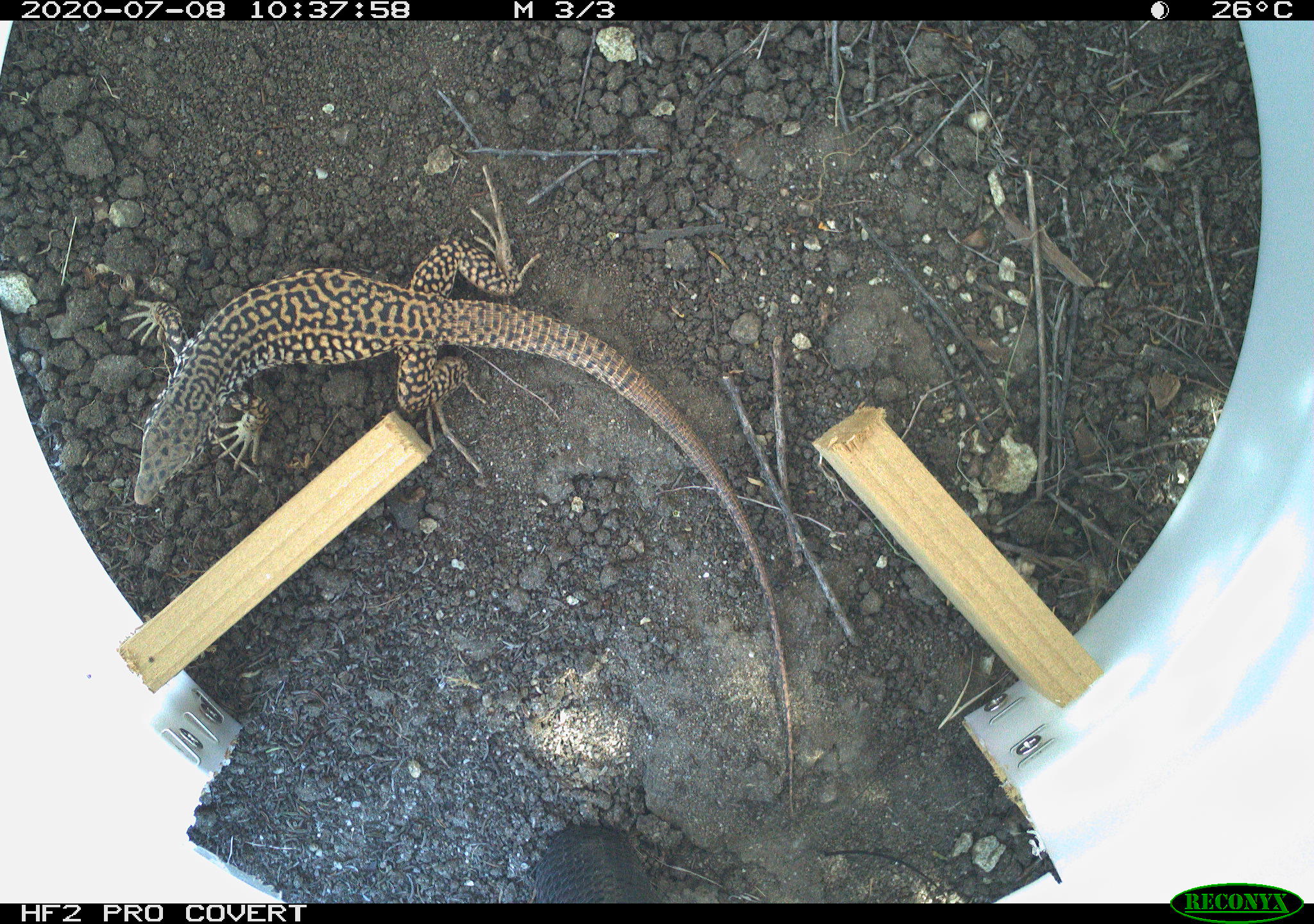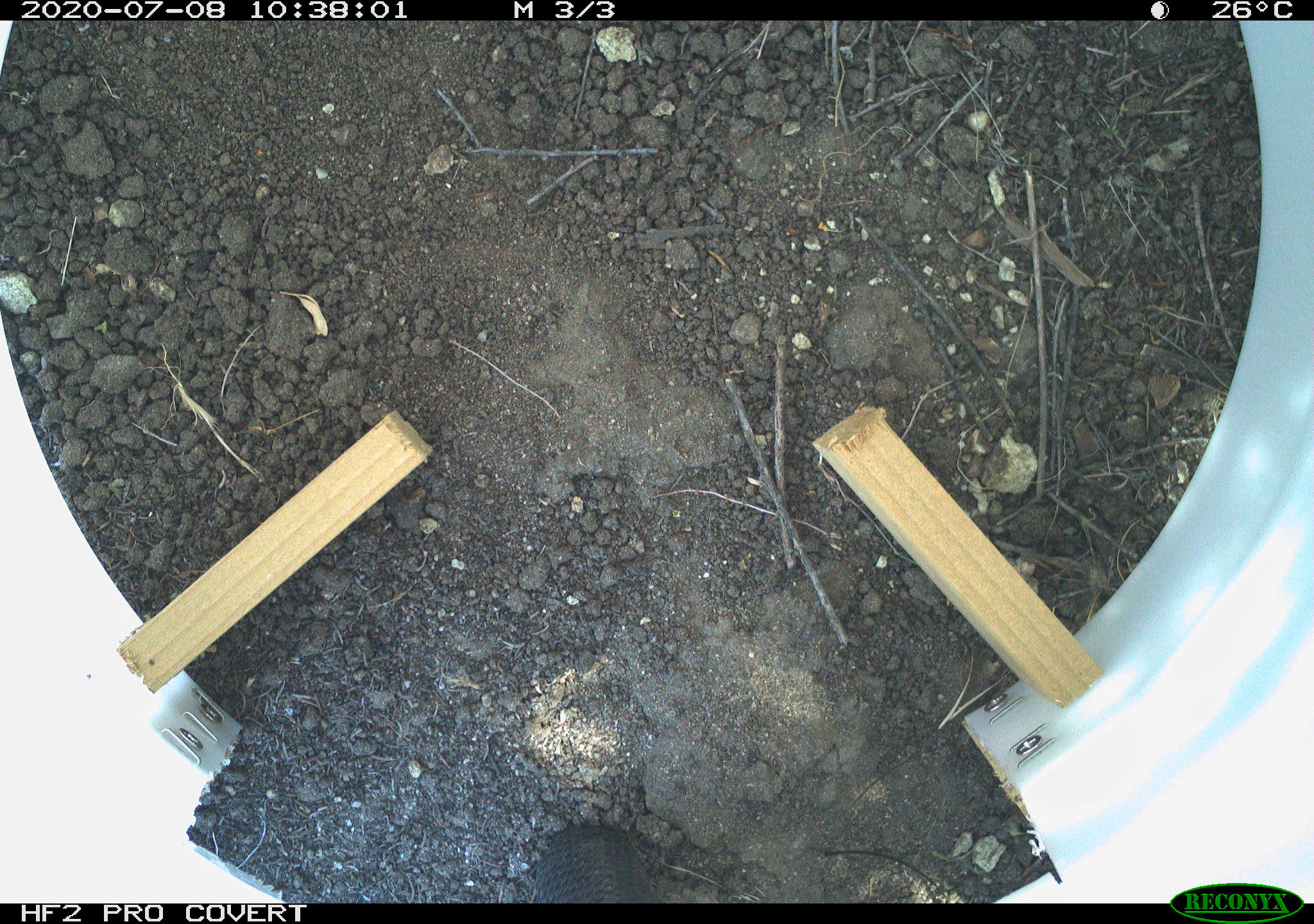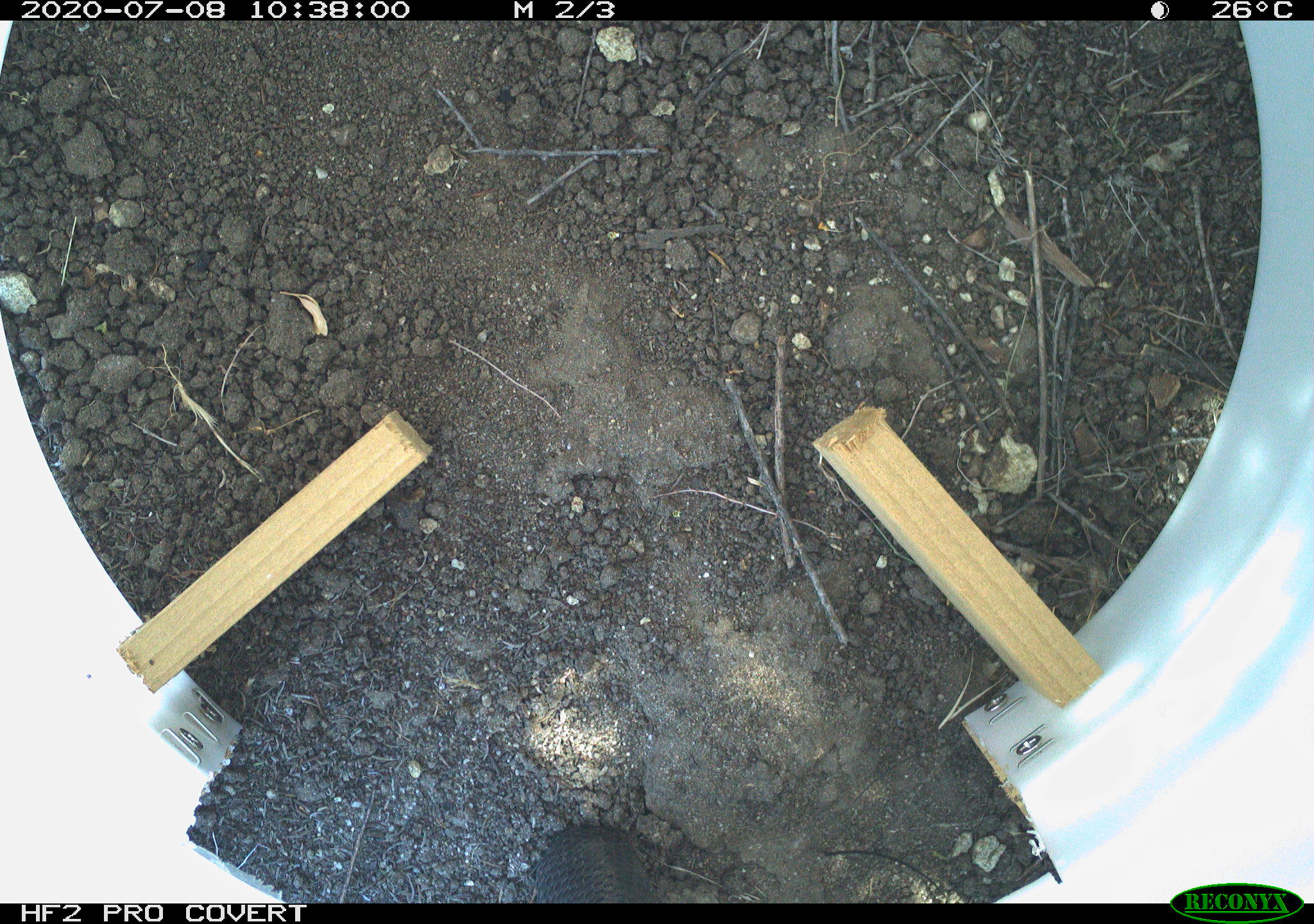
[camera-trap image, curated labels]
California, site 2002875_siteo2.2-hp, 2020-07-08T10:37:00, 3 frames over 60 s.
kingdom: Animalia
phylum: Chordata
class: Reptilia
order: Squamata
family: Teiidae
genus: Aspidoscelis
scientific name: Aspidoscelis tigris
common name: western whiptail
Western whiptail (Aspidoscelis tigris).